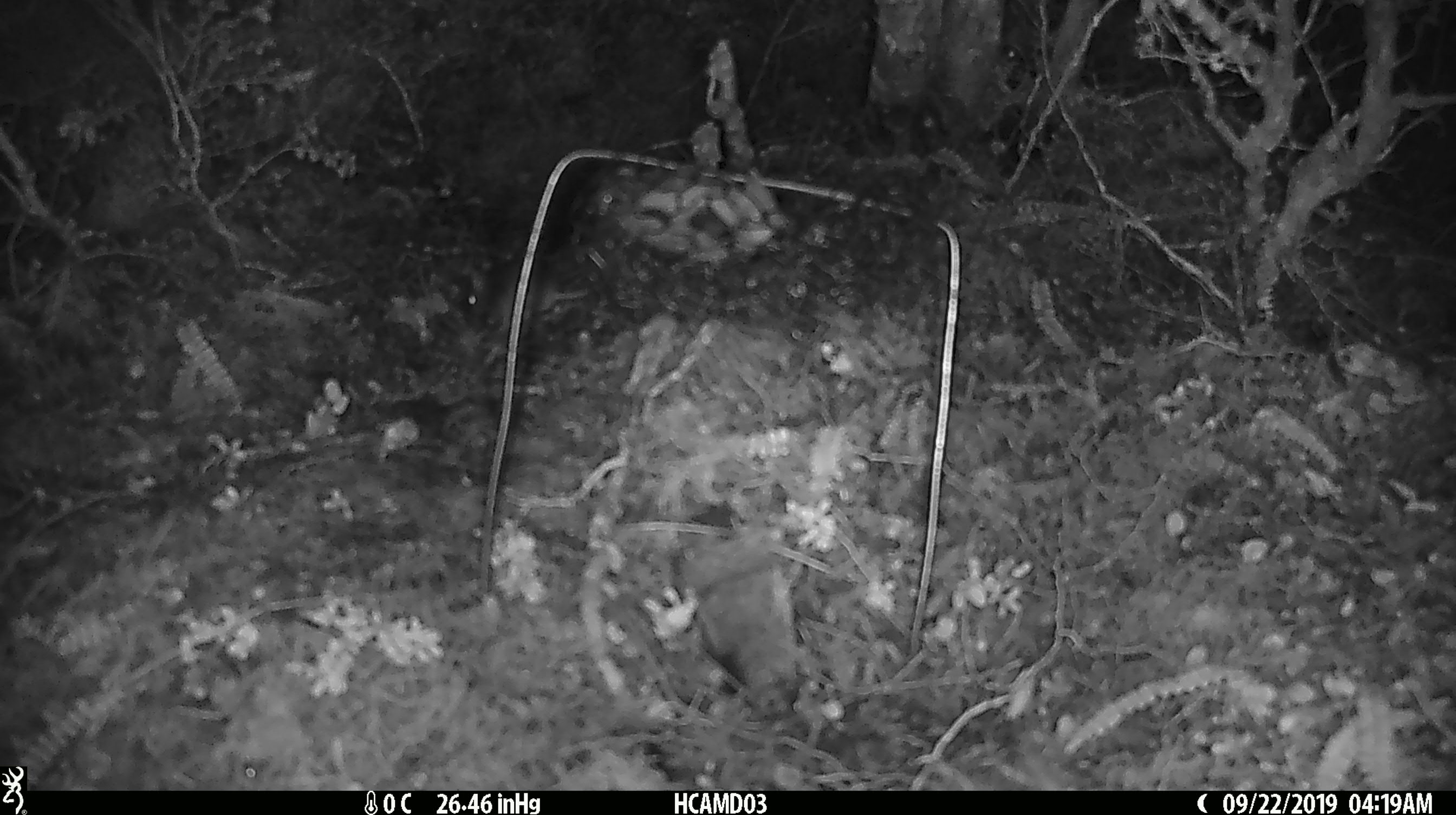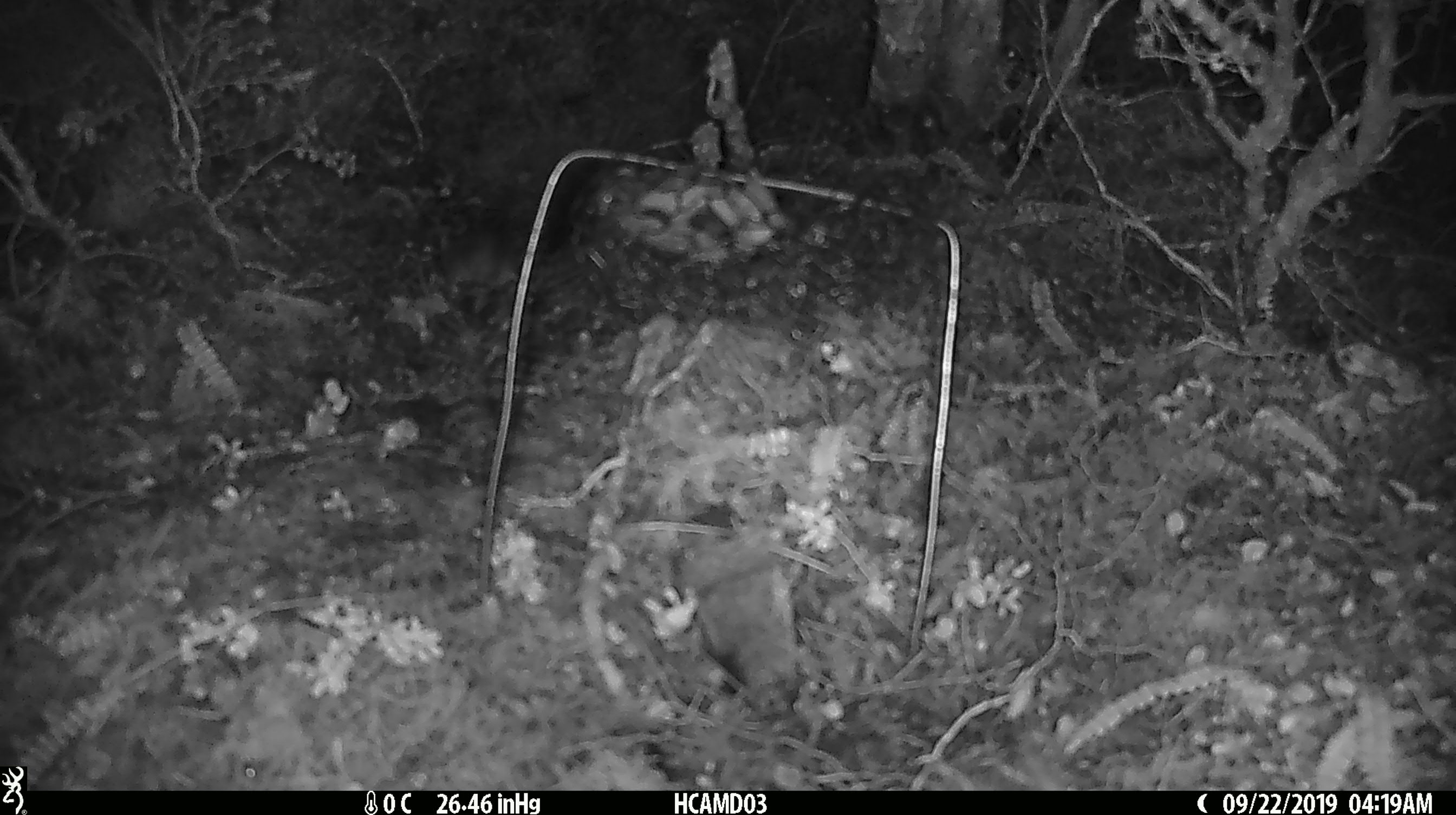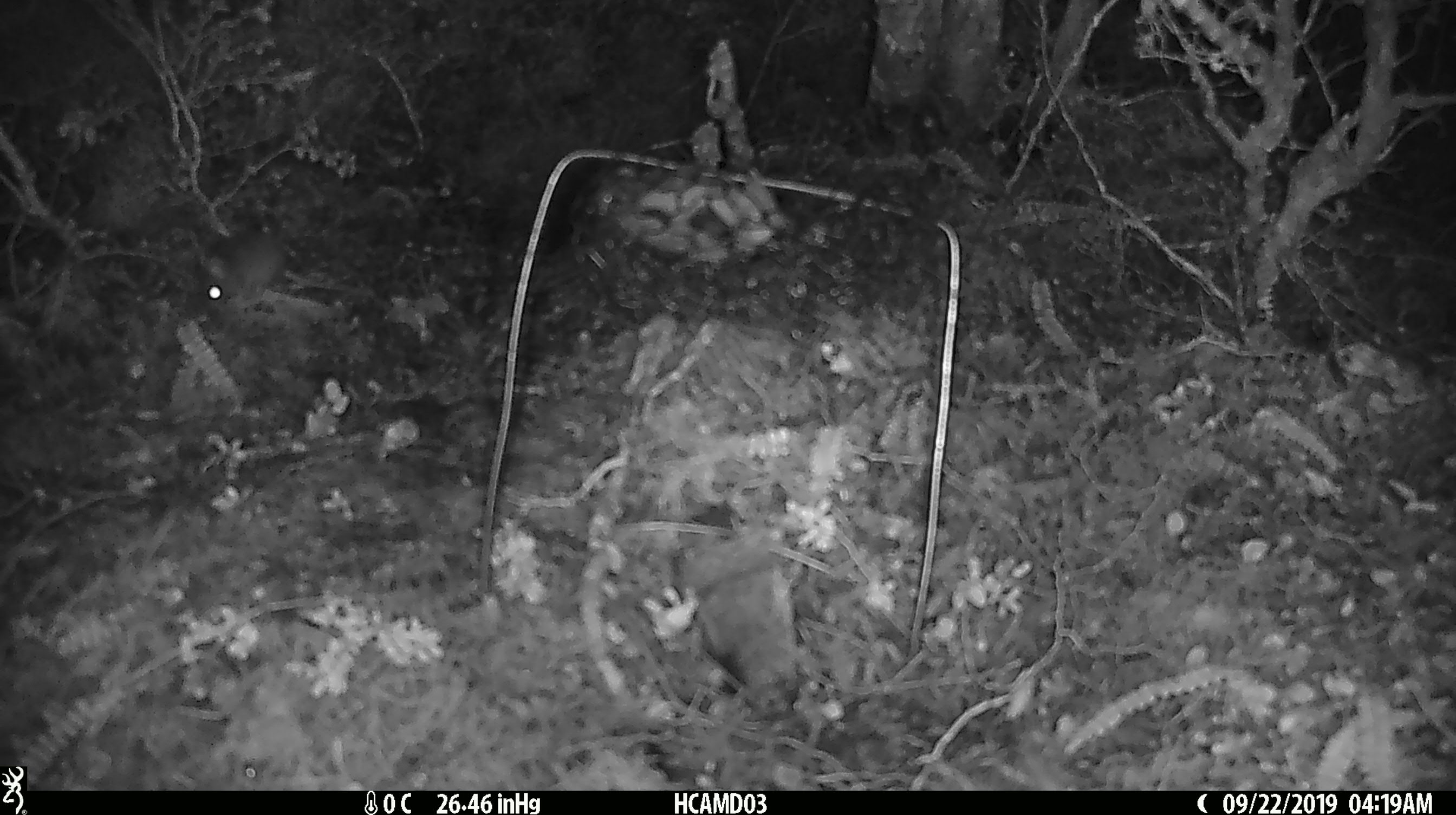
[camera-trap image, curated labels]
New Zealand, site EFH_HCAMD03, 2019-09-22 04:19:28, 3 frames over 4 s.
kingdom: Animalia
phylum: Chordata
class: Mammalia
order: Rodentia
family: Muridae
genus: Mus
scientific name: Mus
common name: mouse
Mouse (Mus).